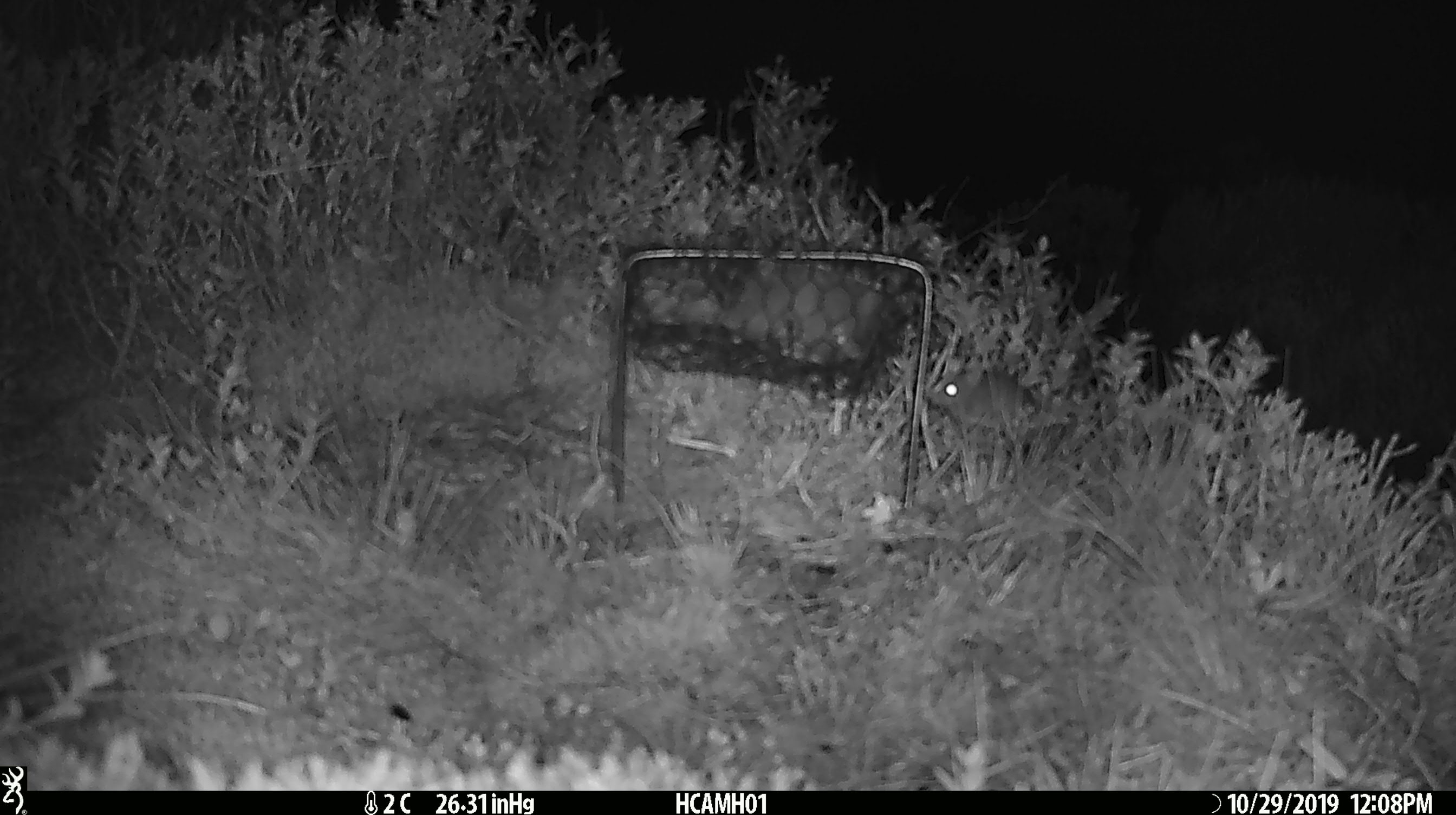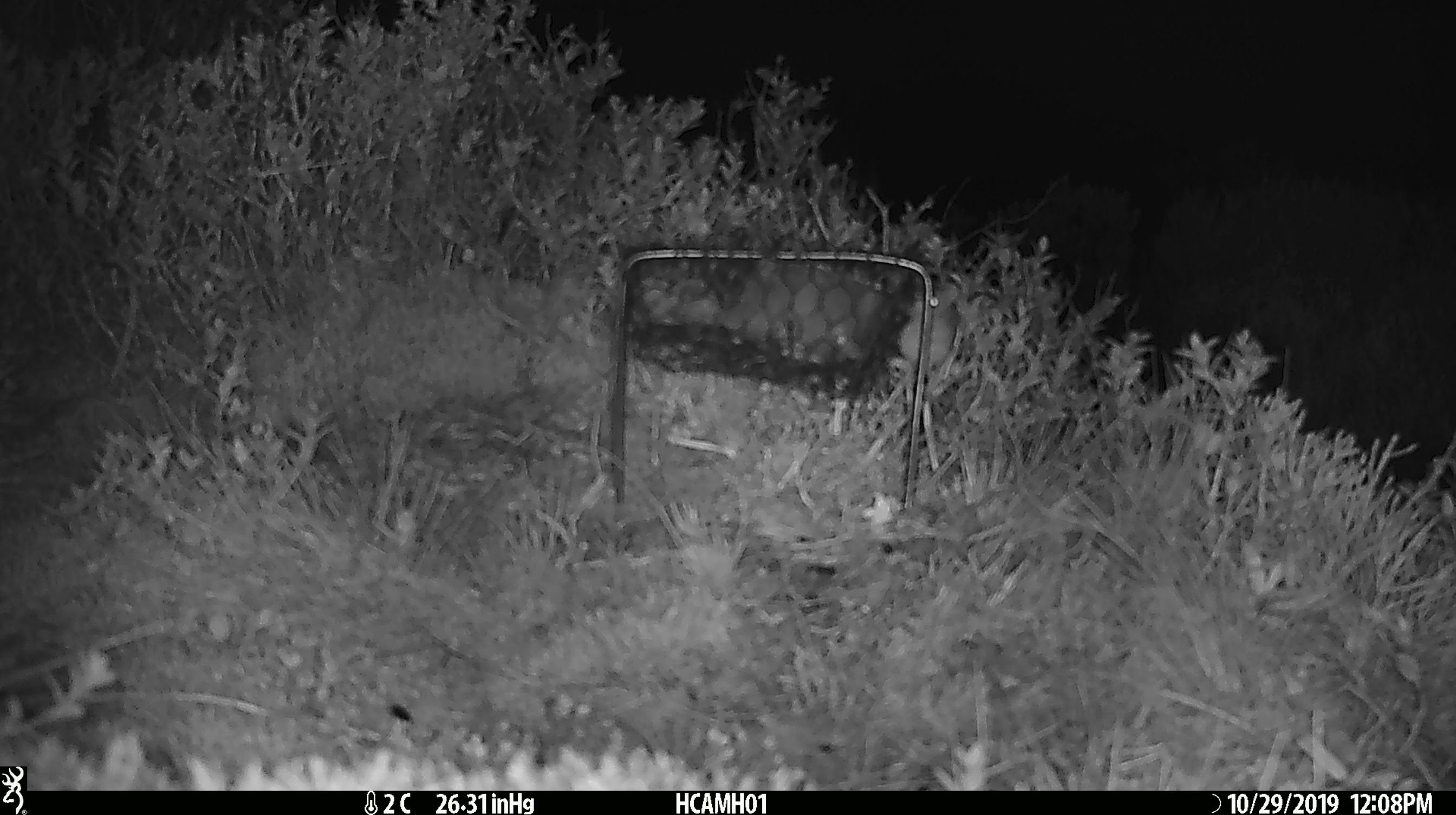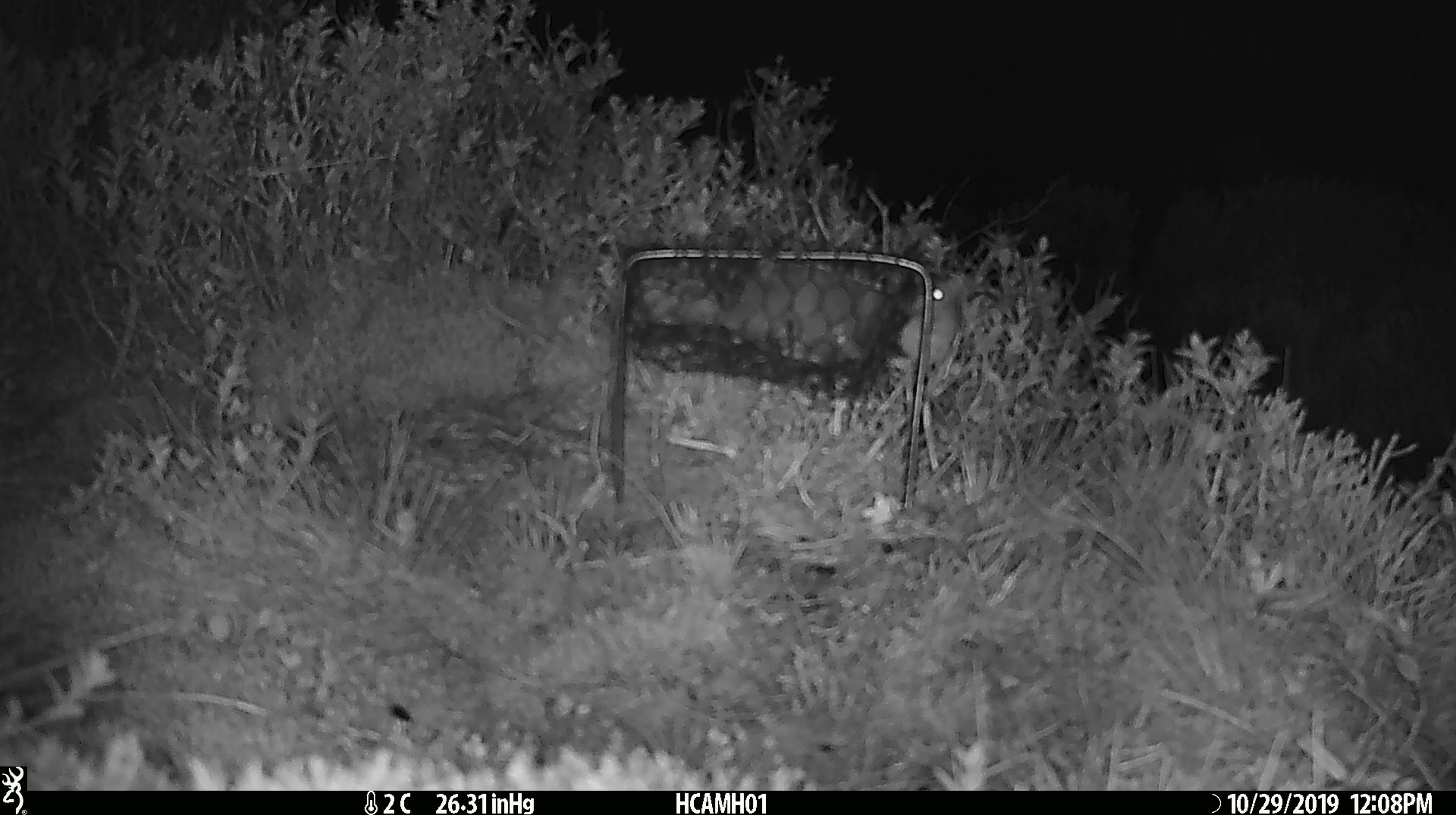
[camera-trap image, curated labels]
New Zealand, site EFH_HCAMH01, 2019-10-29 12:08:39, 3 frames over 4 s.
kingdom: Animalia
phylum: Chordata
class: Mammalia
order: Rodentia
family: Muridae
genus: Mus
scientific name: Mus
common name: mouse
Mouse (Mus).